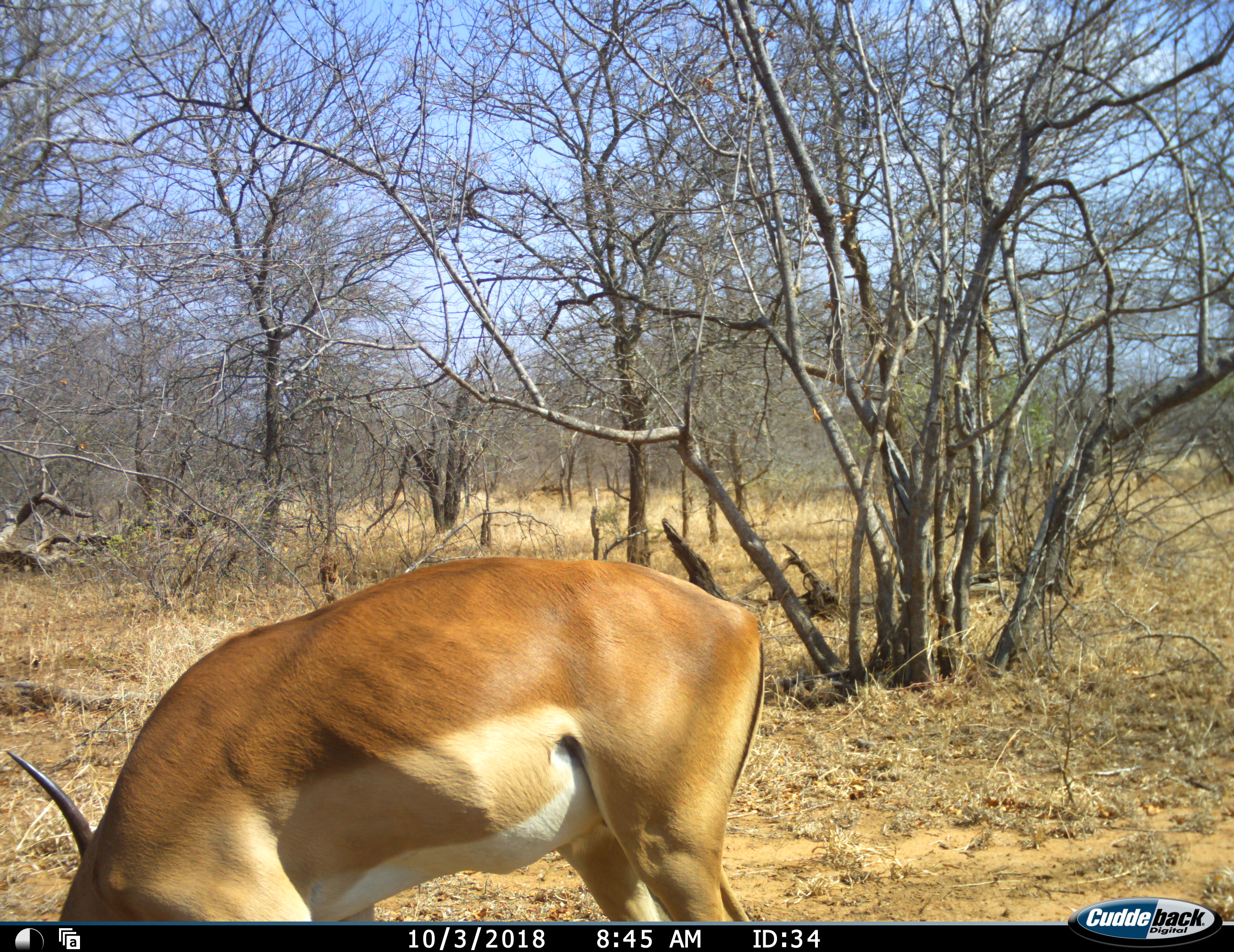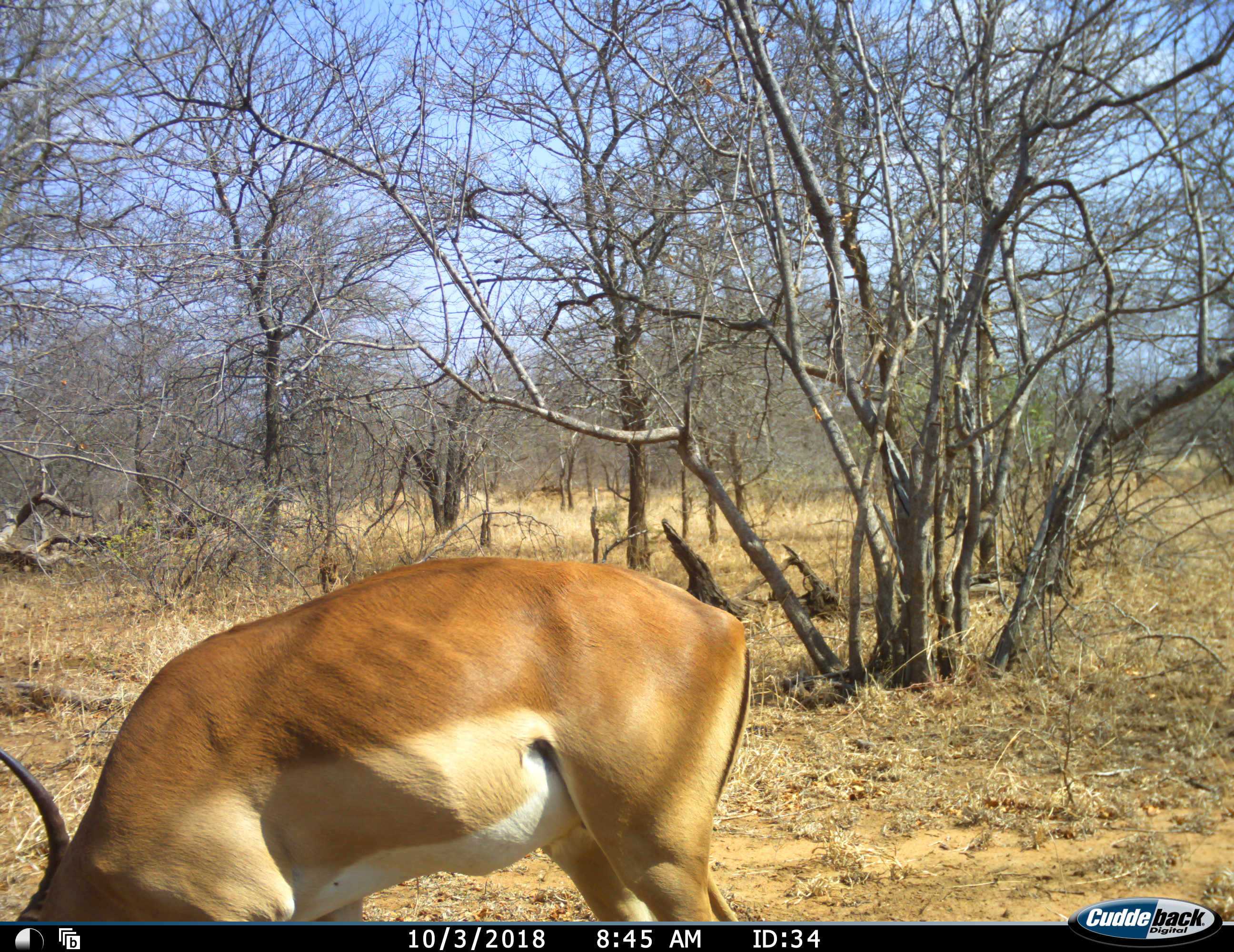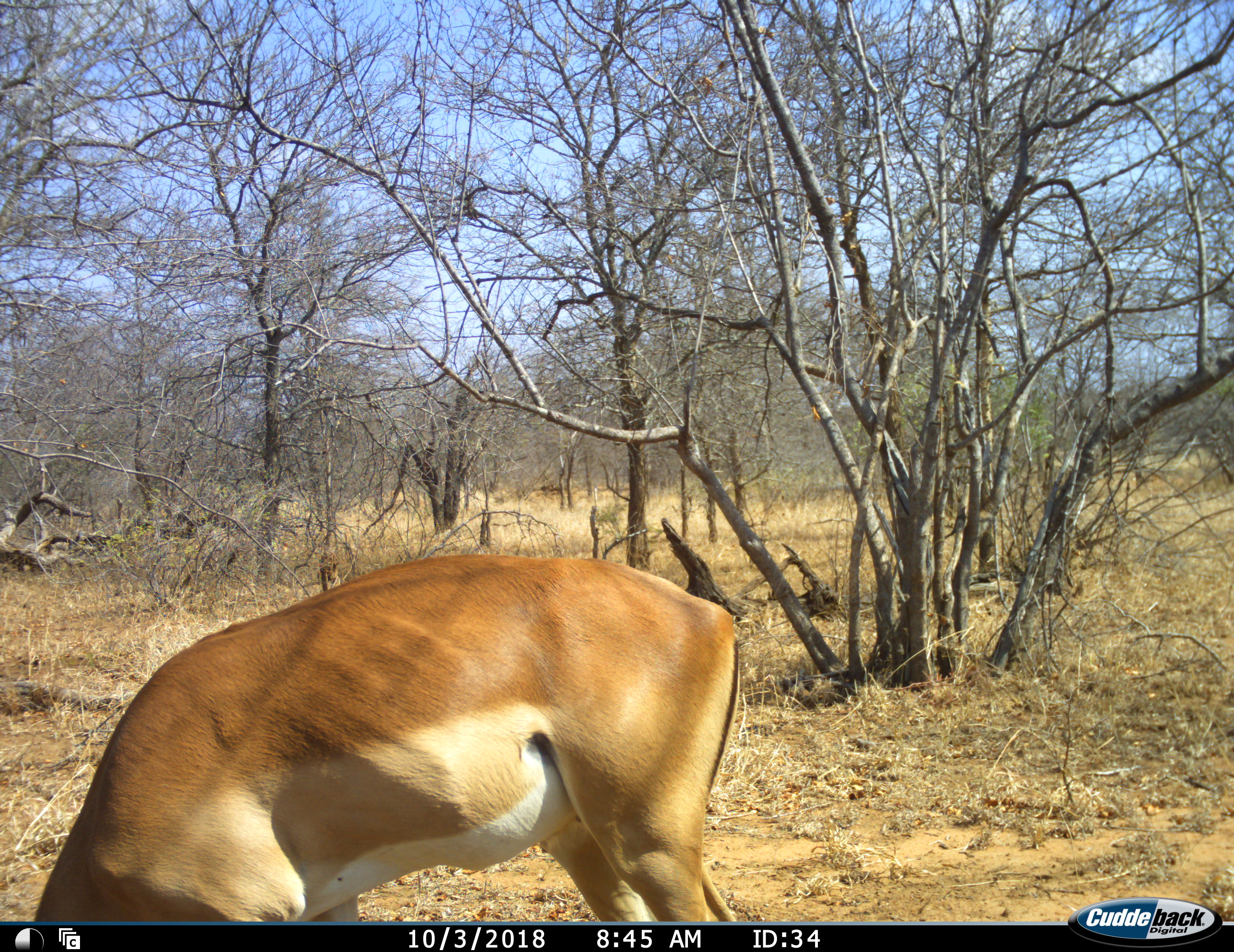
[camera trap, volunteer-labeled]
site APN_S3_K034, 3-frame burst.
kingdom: Animalia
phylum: Chordata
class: Mammalia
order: Artiodactyla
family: Bovidae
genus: Aepyceros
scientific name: Aepyceros melampus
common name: impala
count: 1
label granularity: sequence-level